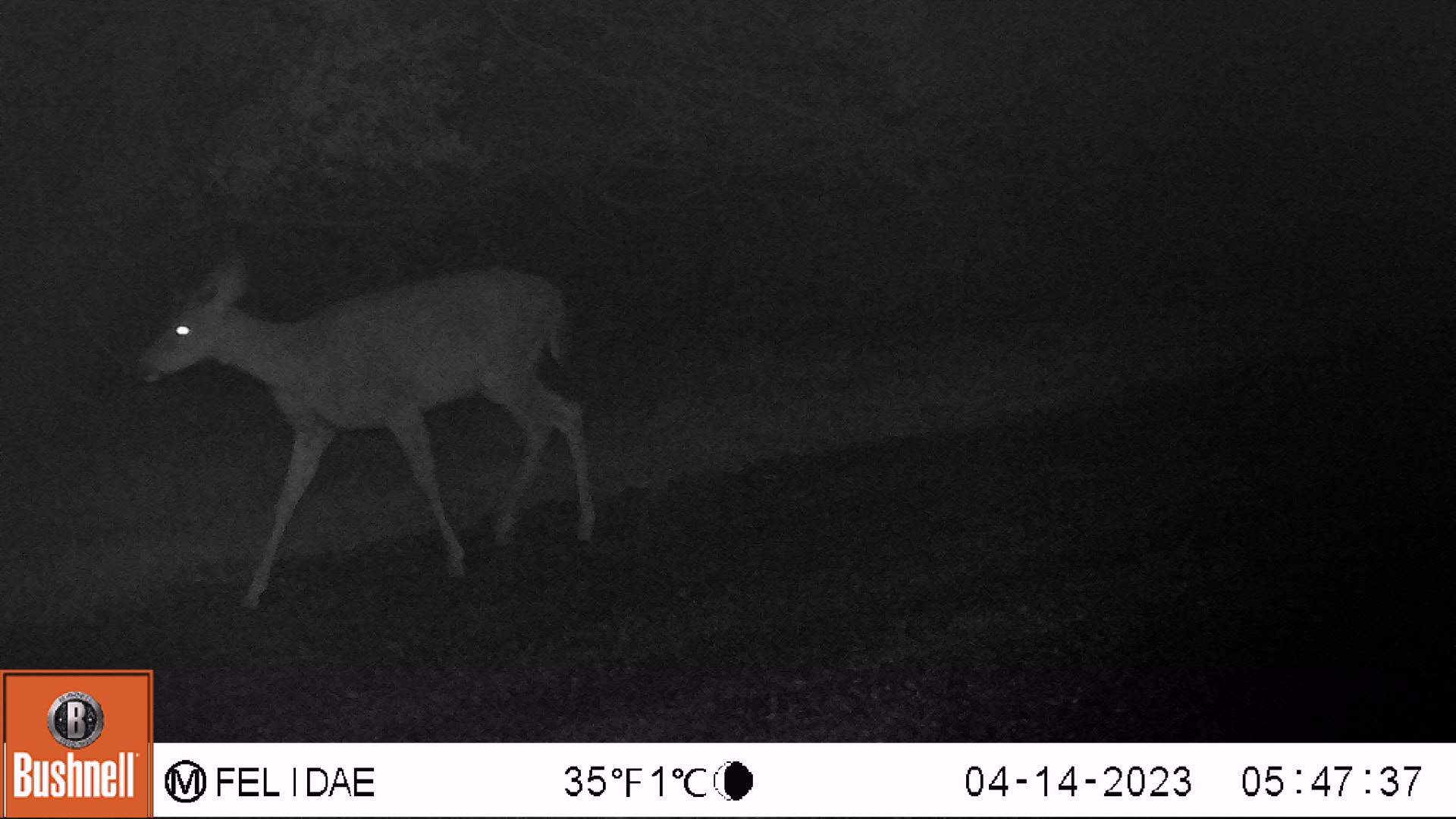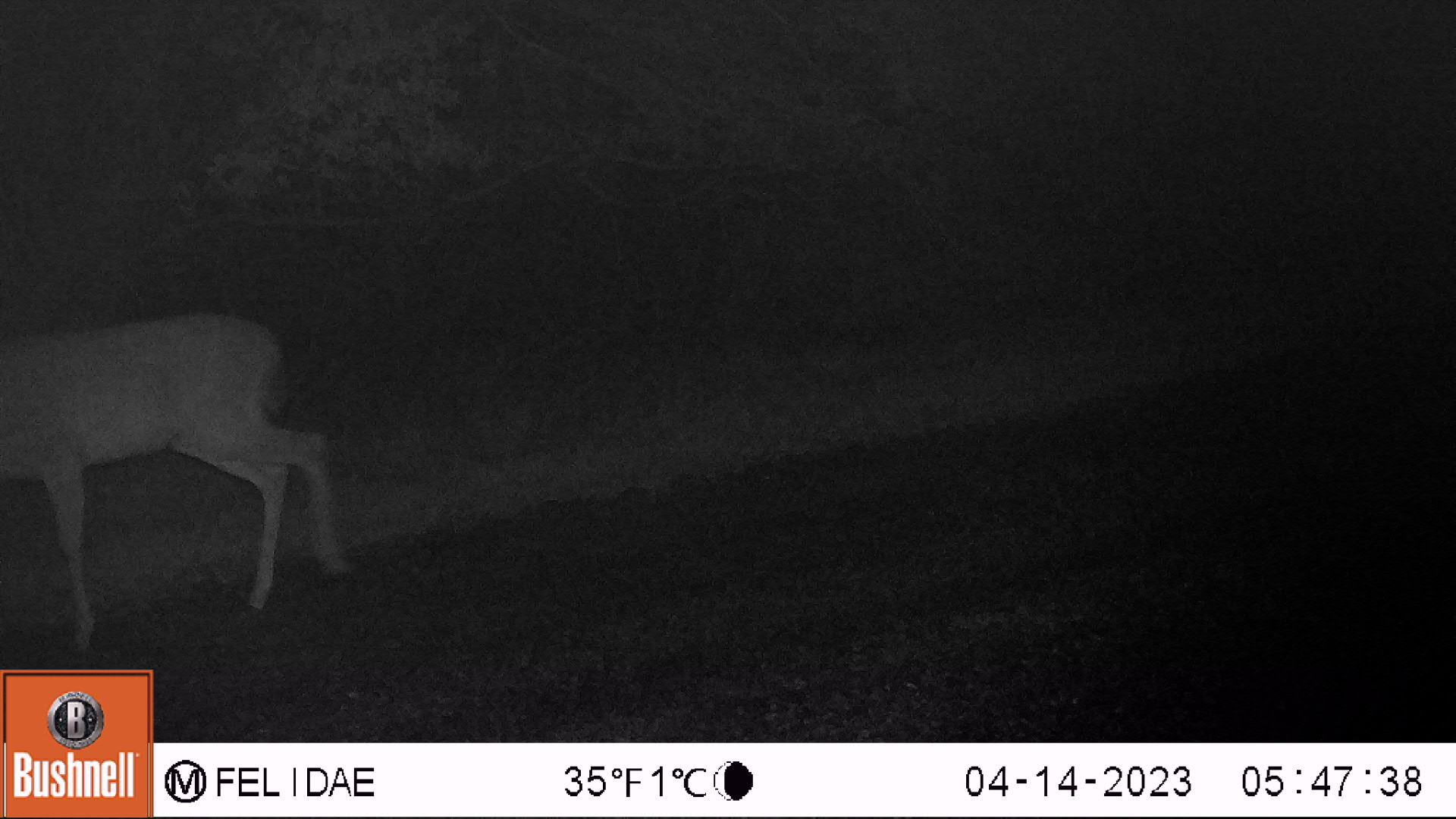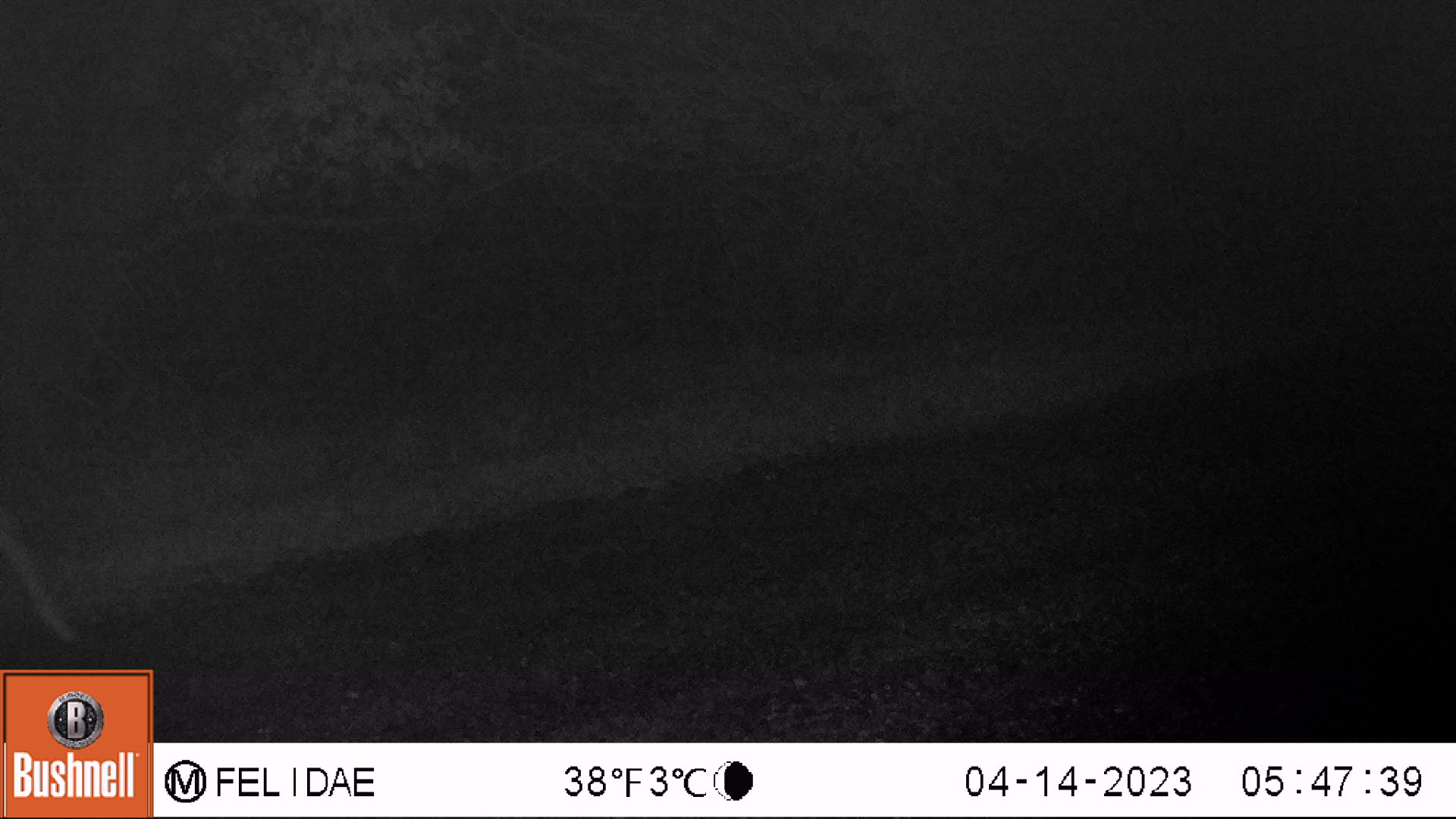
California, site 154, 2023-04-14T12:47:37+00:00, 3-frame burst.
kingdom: Animalia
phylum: Chordata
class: Mammalia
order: Artiodactyla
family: Cervidae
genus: Odocoileus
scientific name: Odocoileus hemionus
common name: mule deer